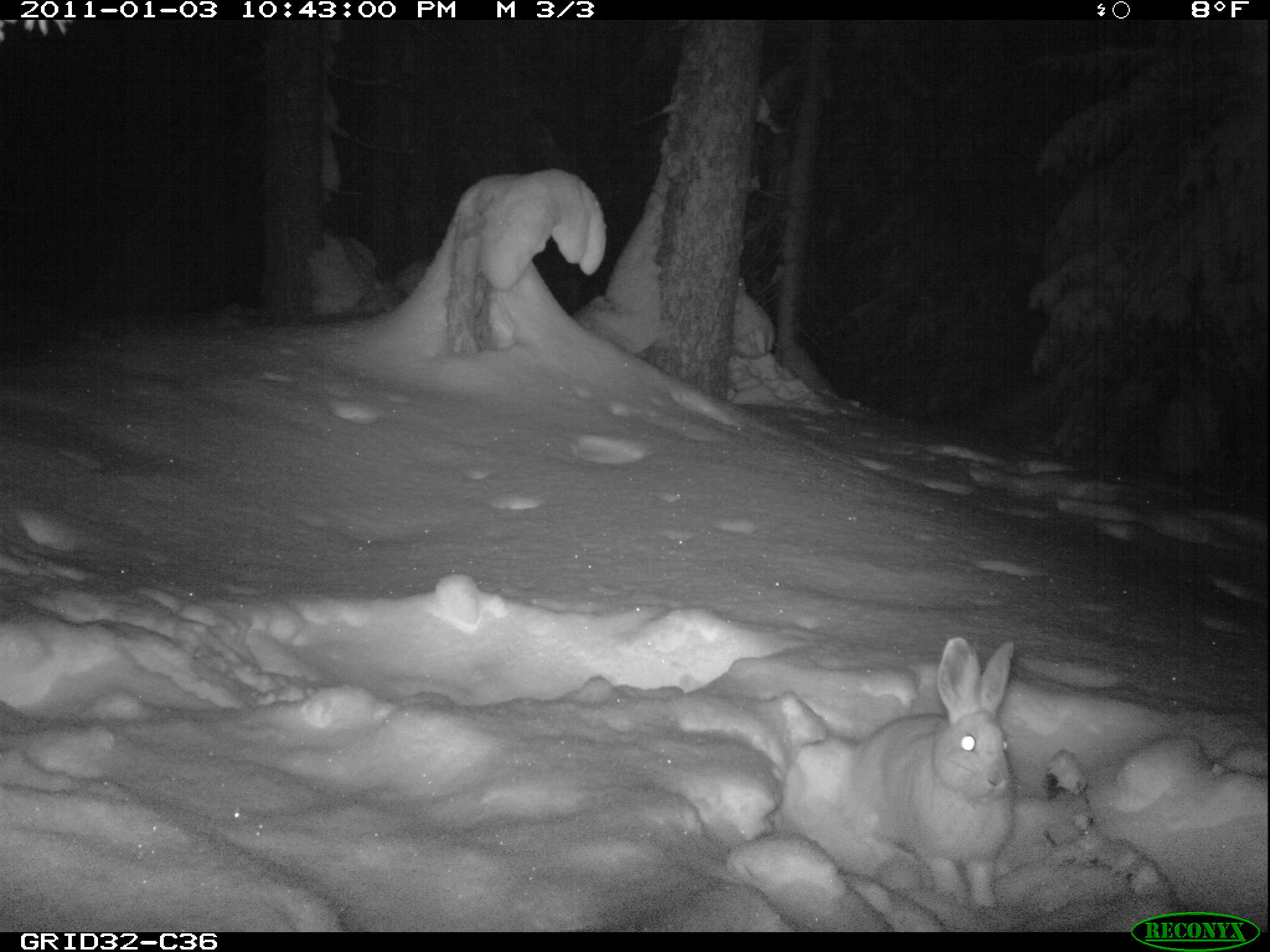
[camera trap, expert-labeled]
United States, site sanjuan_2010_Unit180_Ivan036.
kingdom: Animalia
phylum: Chordata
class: Mammalia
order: Lagomorpha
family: Leporidae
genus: Lepus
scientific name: Lepus americanus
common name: snowshoe hare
Lepus americanus (snowshoe hare).